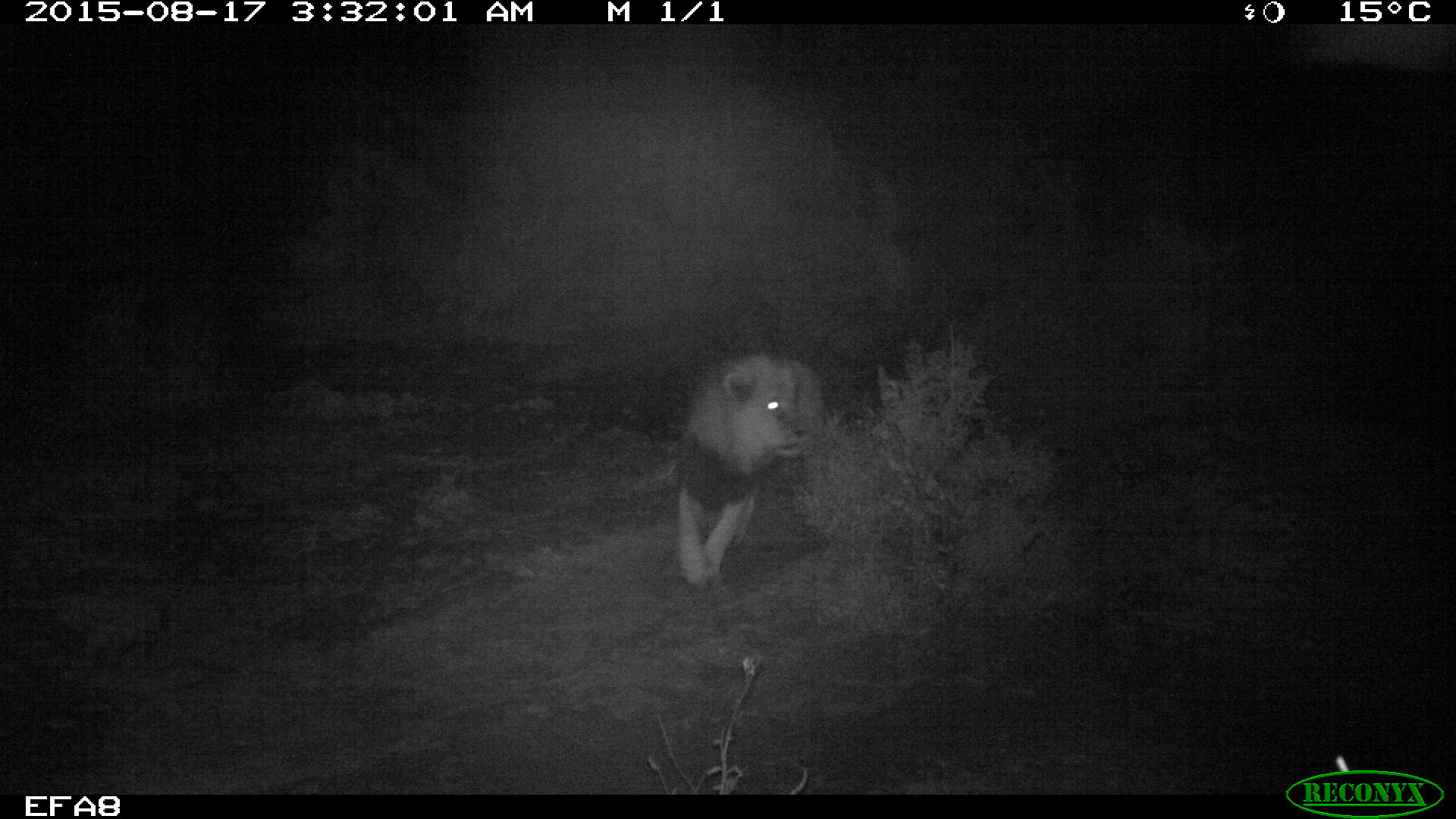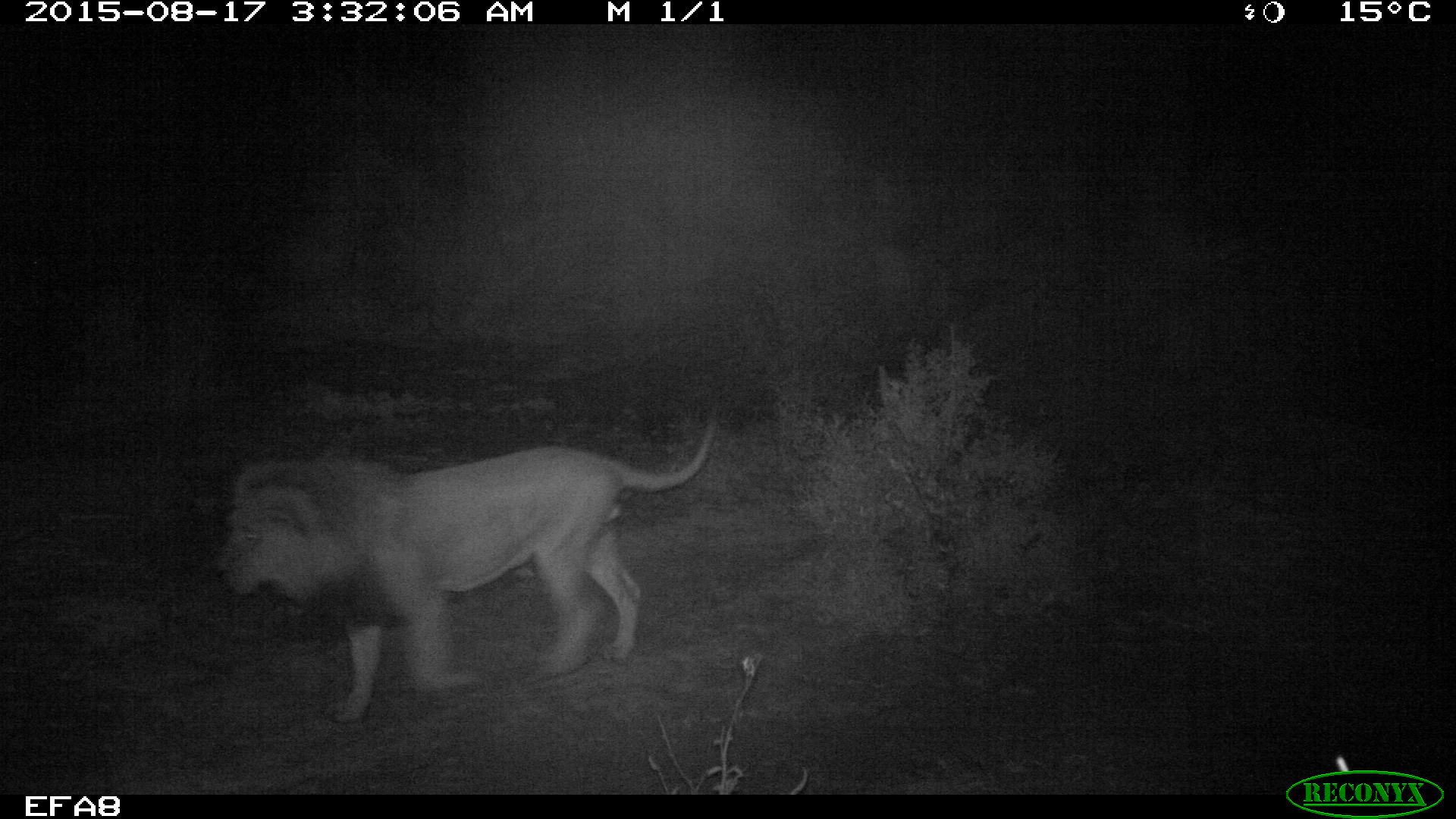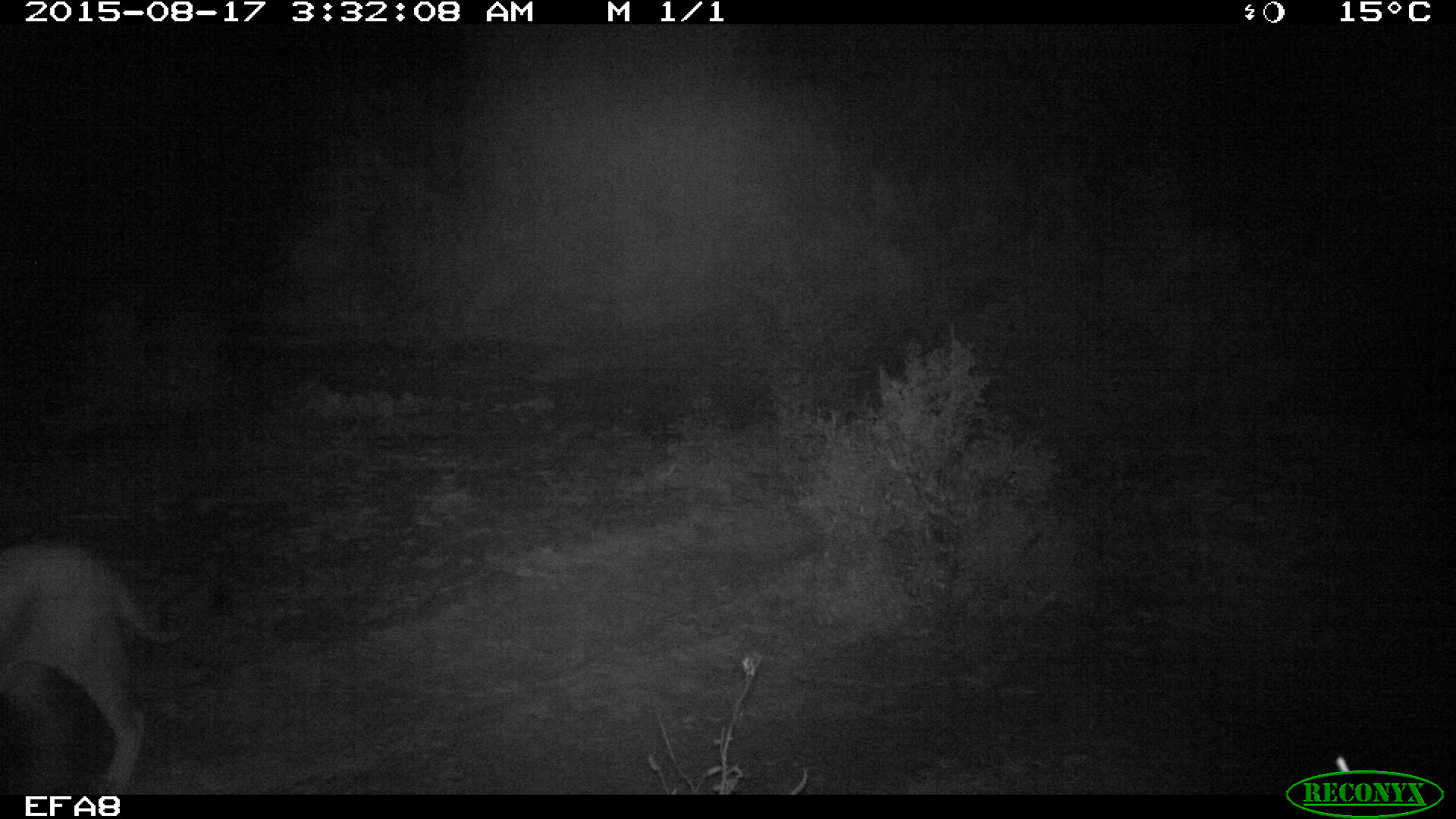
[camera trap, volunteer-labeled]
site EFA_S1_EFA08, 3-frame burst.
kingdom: Animalia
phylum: Chordata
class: Mammalia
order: Carnivora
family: Felidae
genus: Panthera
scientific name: Panthera leo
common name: lion male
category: lionmale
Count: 1.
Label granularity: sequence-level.